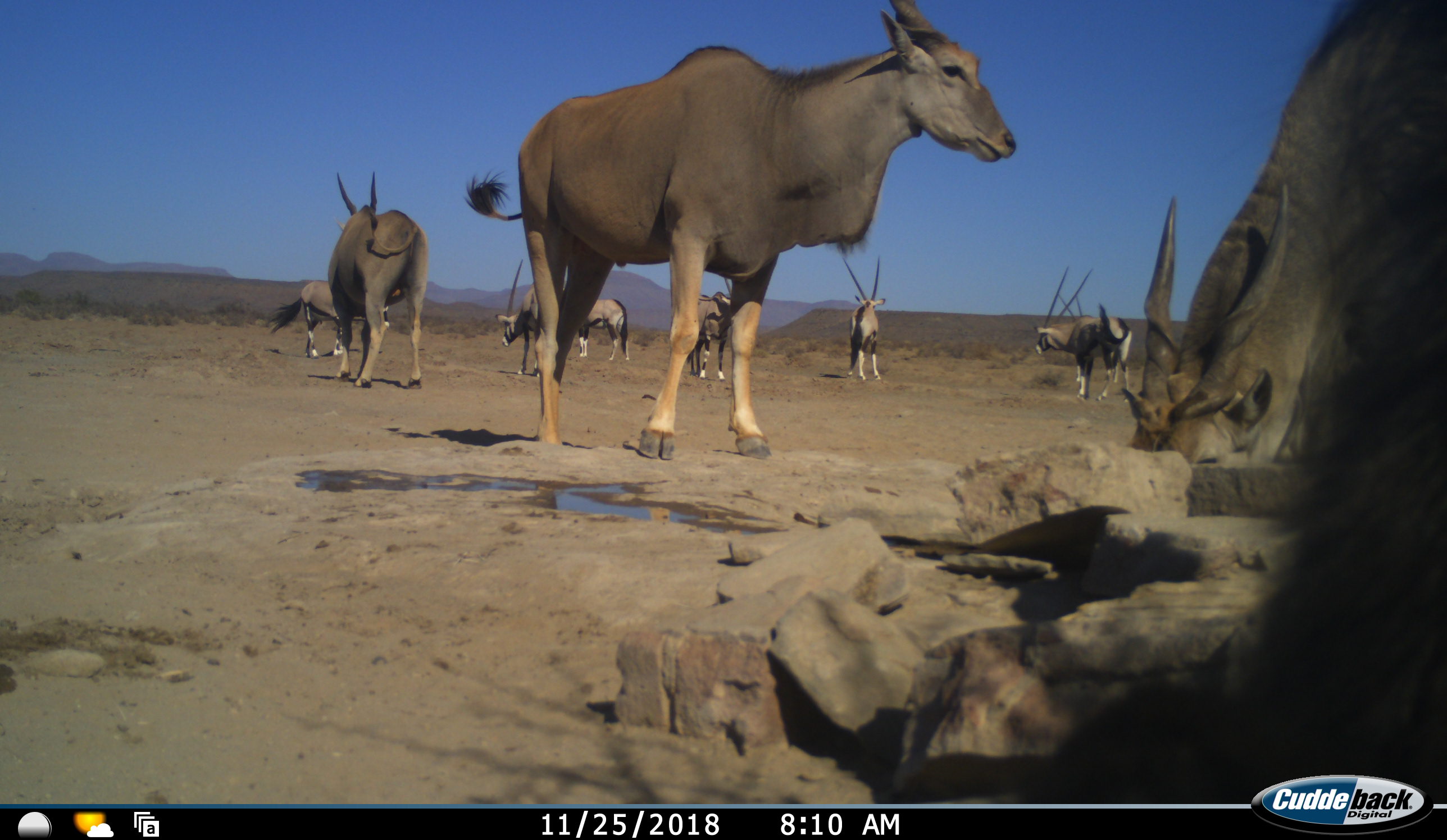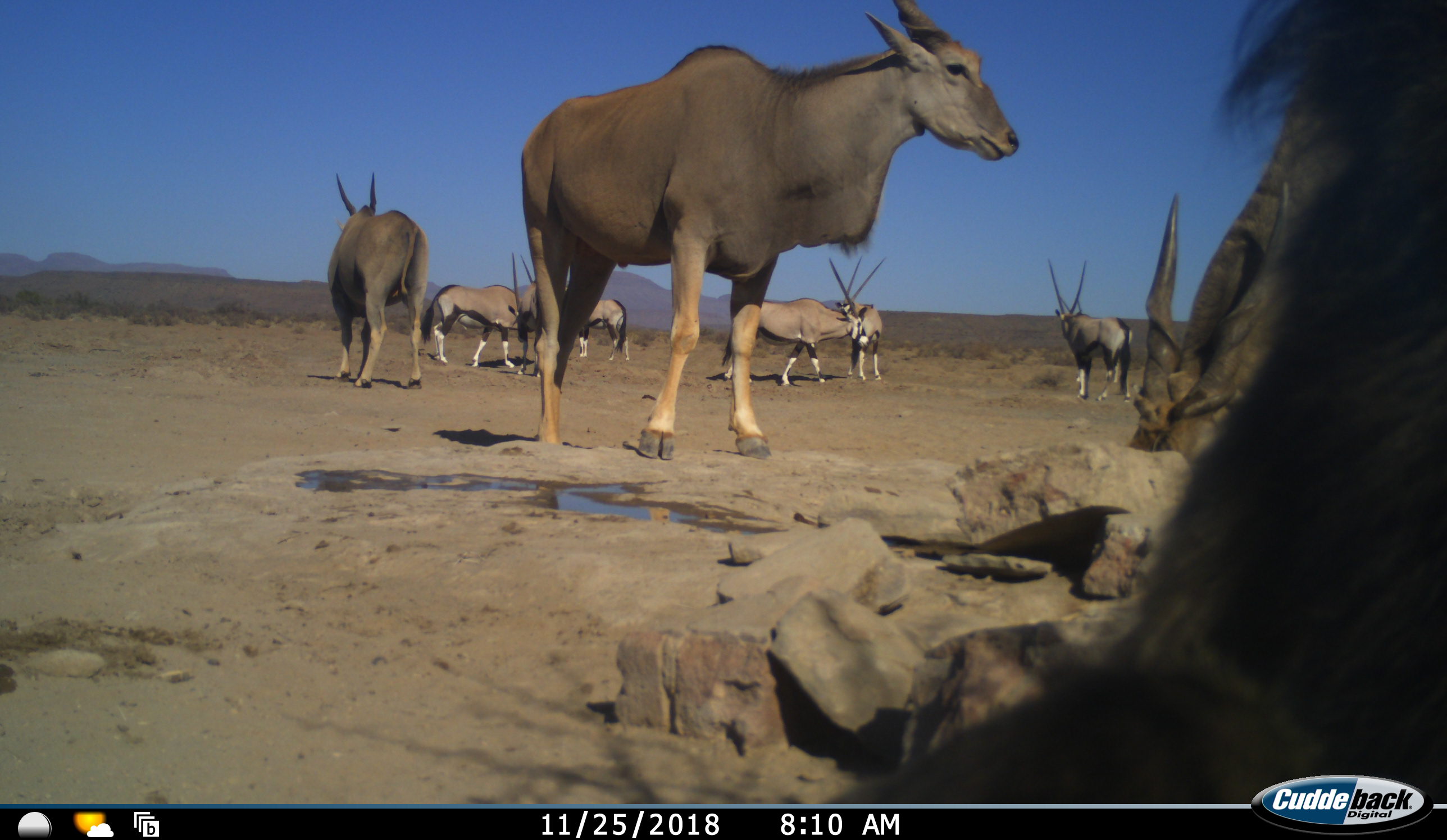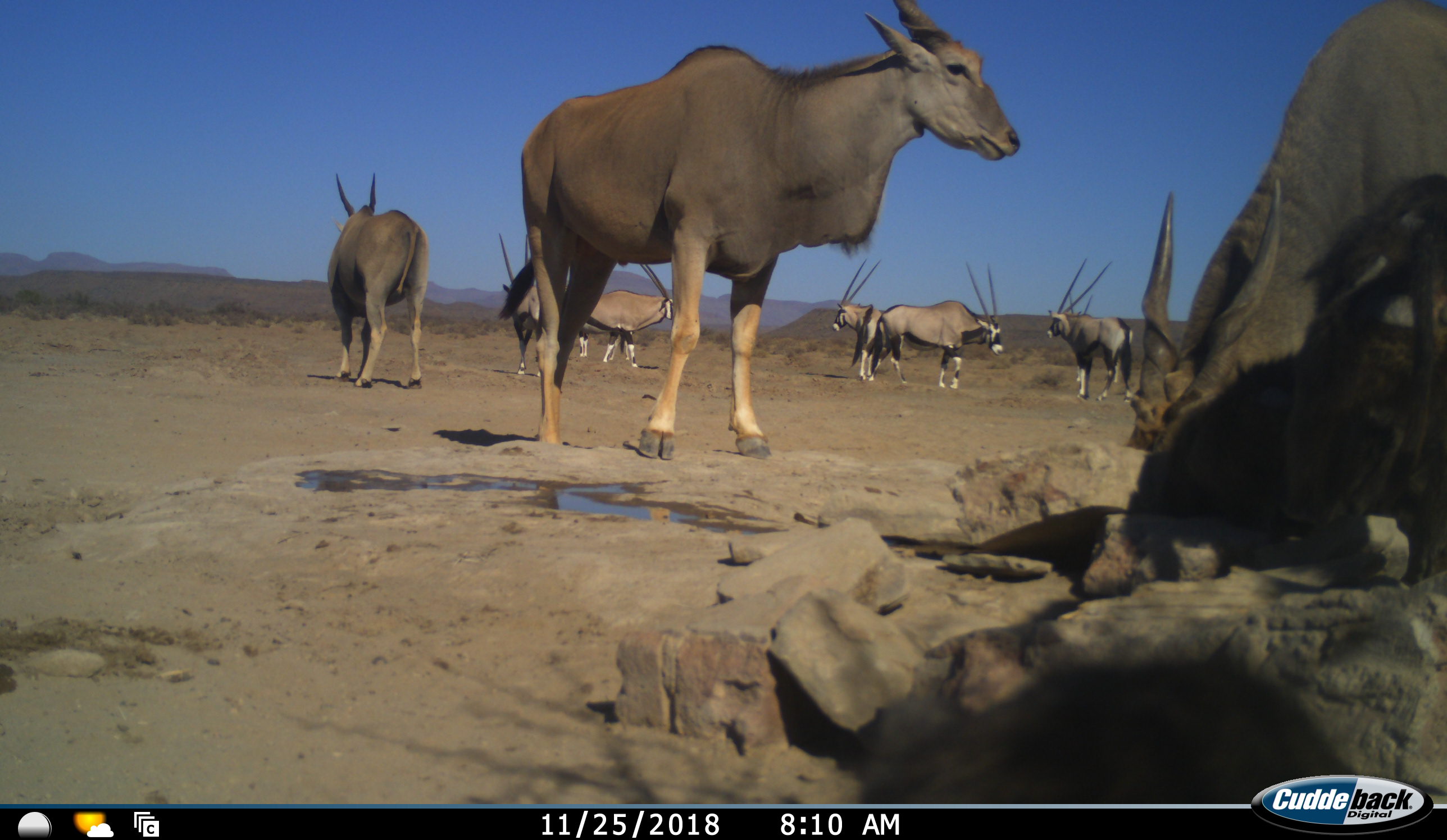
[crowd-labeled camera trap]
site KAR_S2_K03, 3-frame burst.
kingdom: Animalia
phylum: Chordata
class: Mammalia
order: Artiodactyla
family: Bovidae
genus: Tragelaphus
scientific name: Tragelaphus oryx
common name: eland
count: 3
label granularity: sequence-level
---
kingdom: Animalia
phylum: Chordata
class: Mammalia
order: Artiodactyla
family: Bovidae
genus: Oryx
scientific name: Oryx gazella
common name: gemsbok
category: oryx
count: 7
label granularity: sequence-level